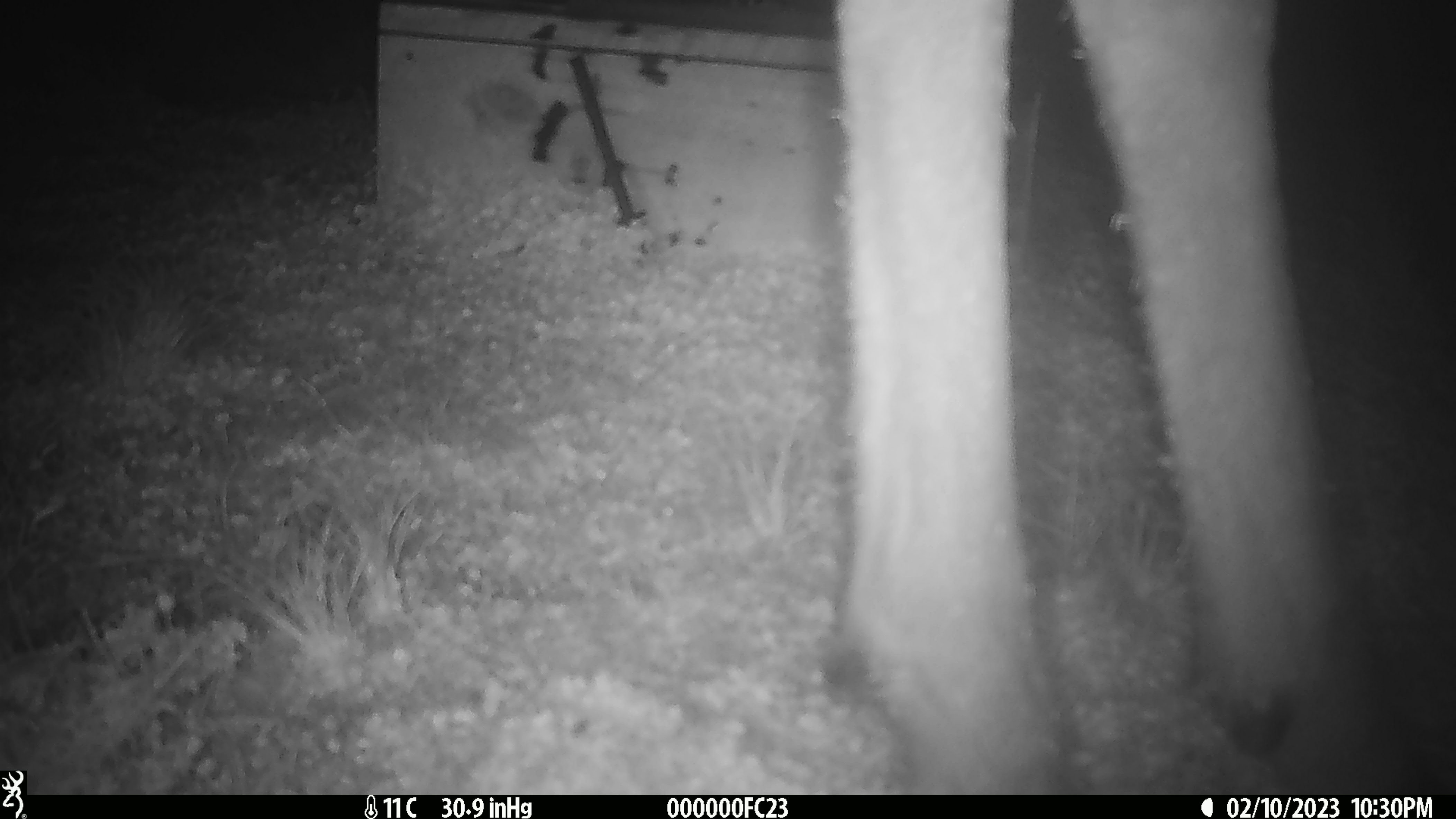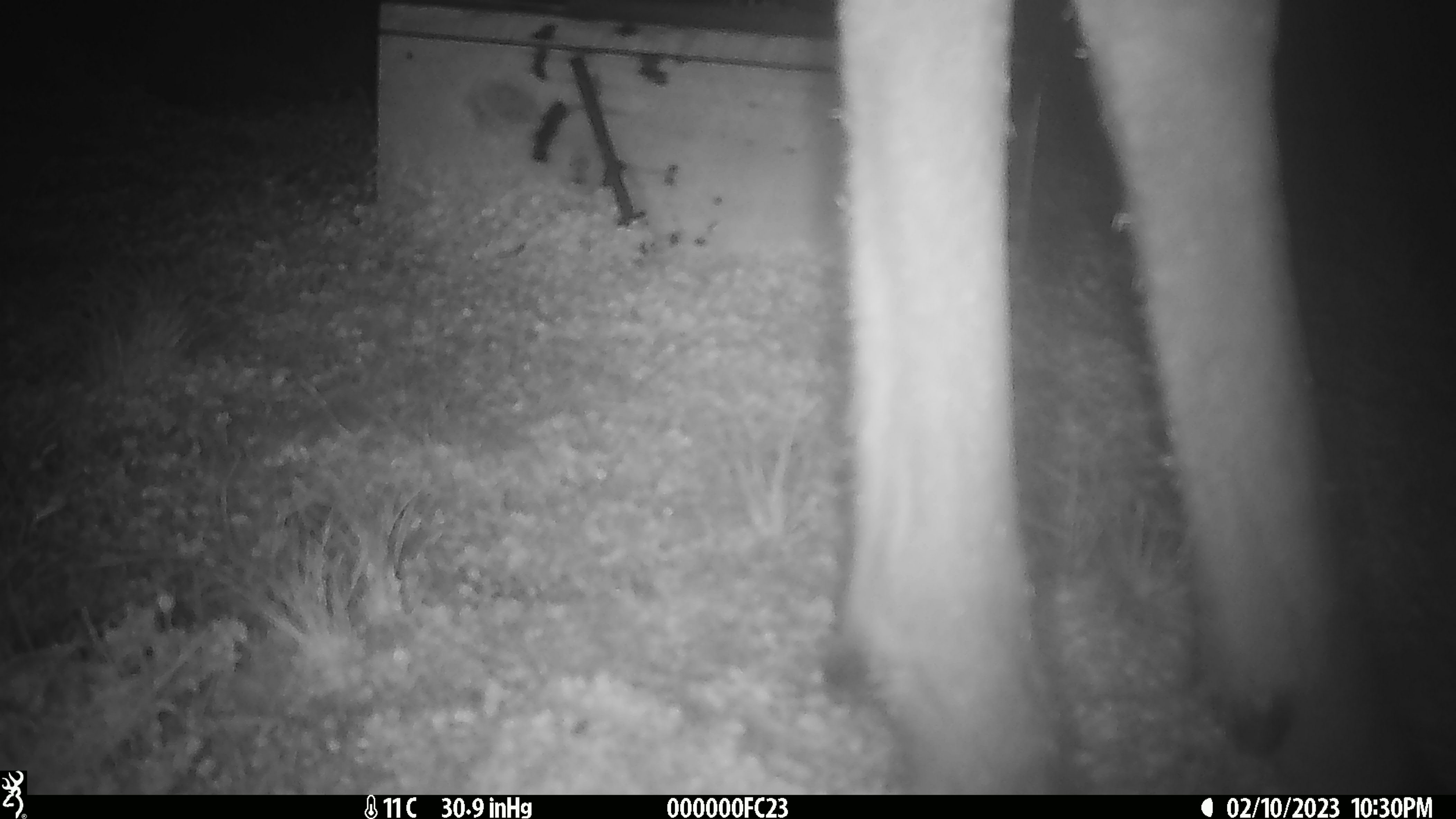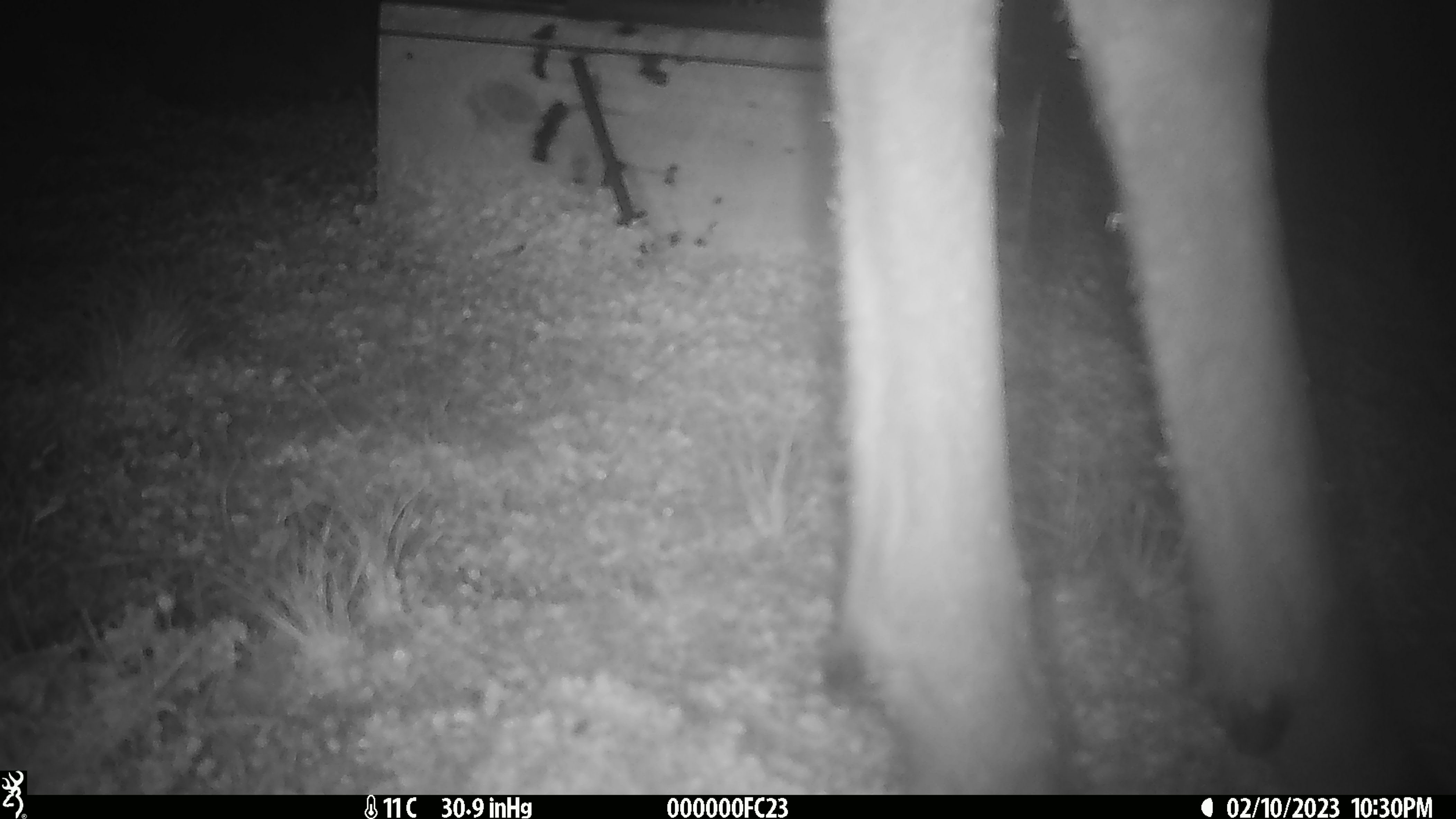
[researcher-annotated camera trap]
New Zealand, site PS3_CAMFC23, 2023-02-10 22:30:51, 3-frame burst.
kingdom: Animalia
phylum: Chordata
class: Mammalia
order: Artiodactyla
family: Cervidae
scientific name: Cervidae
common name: deer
Deer (Cervidae).